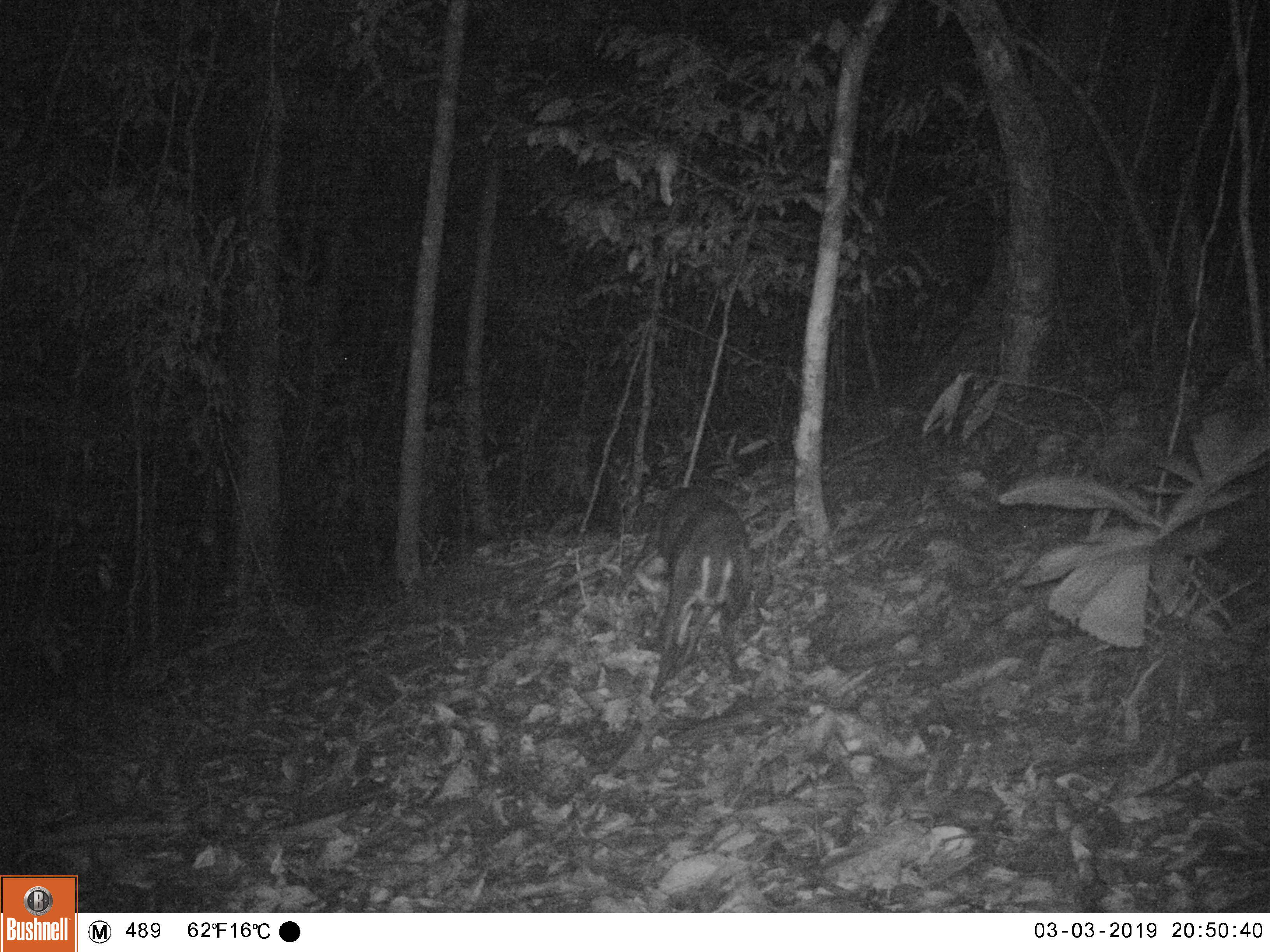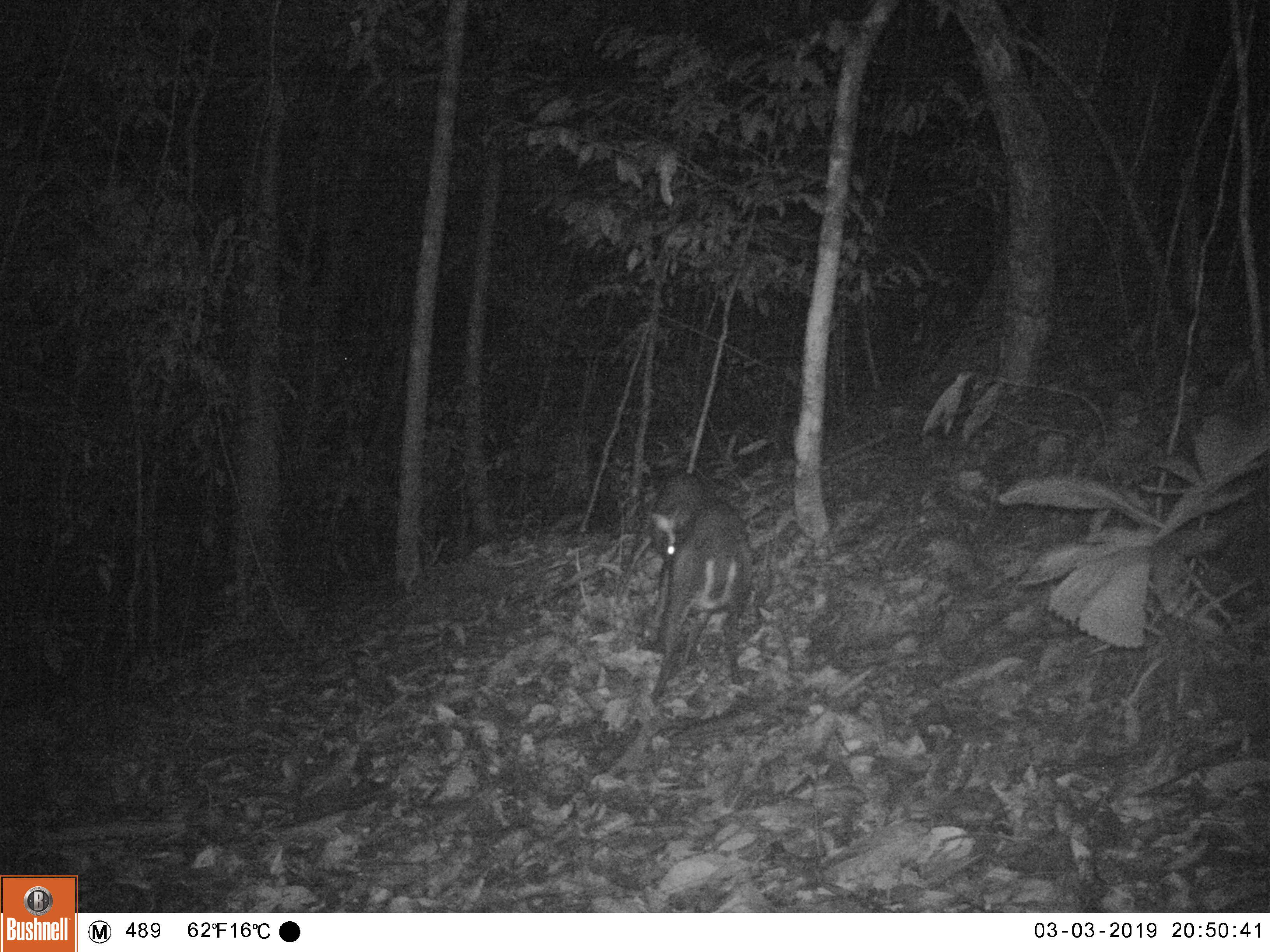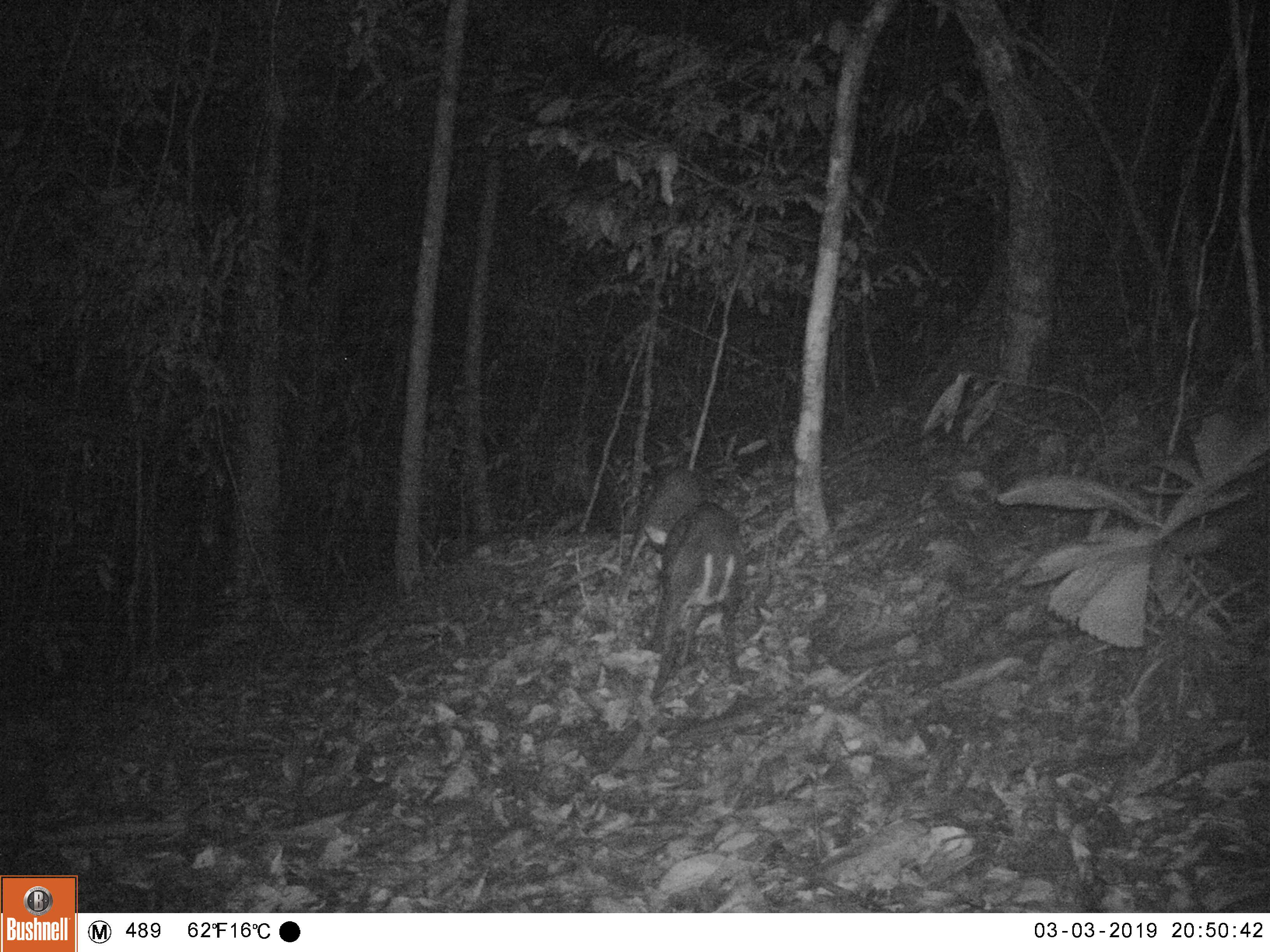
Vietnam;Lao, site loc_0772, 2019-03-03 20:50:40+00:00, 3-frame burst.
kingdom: Animalia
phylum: Chordata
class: Mammalia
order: Artiodactyla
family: Cervidae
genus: Muntiacus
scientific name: Muntiacus rooseveltorum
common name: roosevelt's muntjac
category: roosevelts muntjac group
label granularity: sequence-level